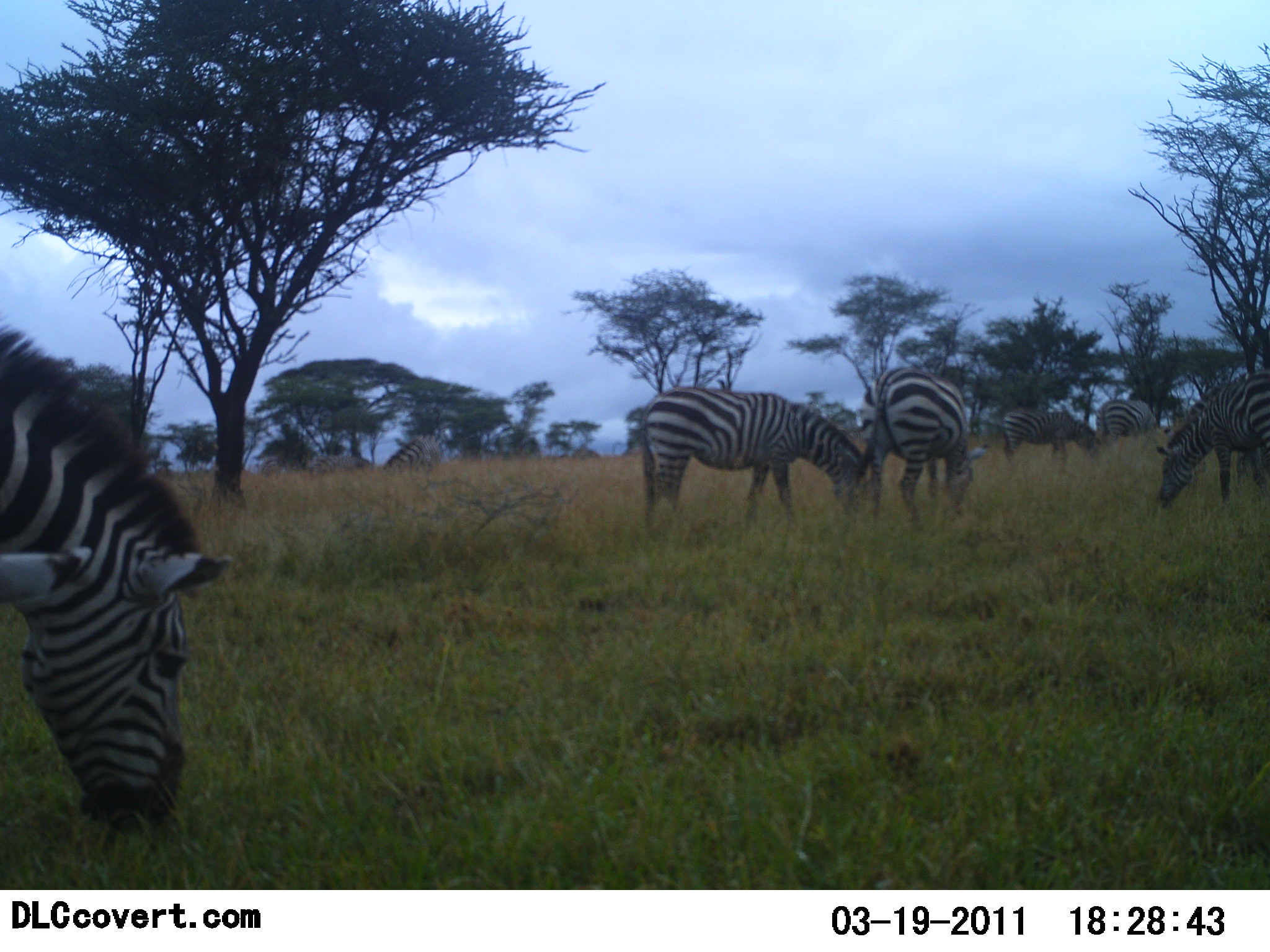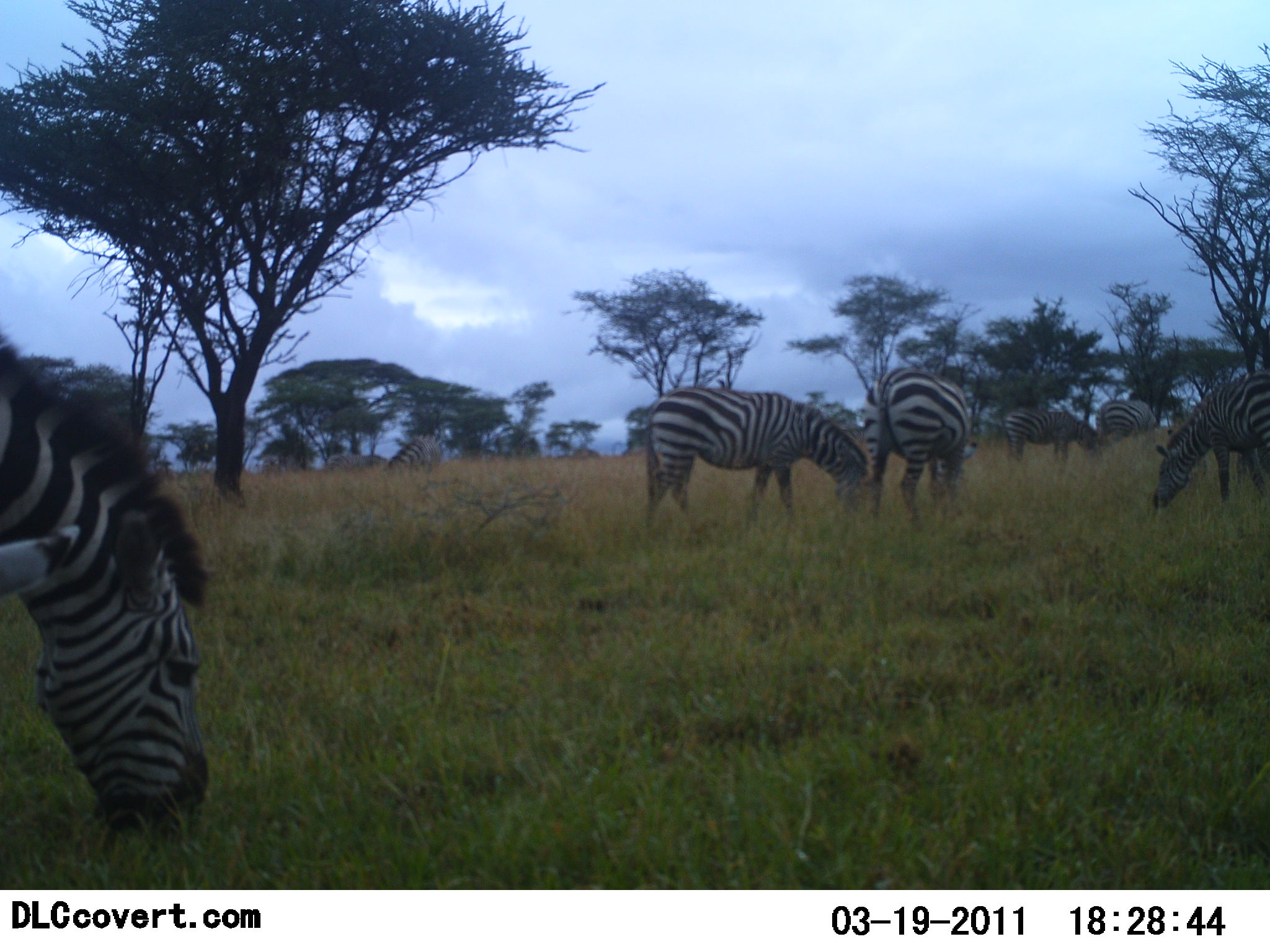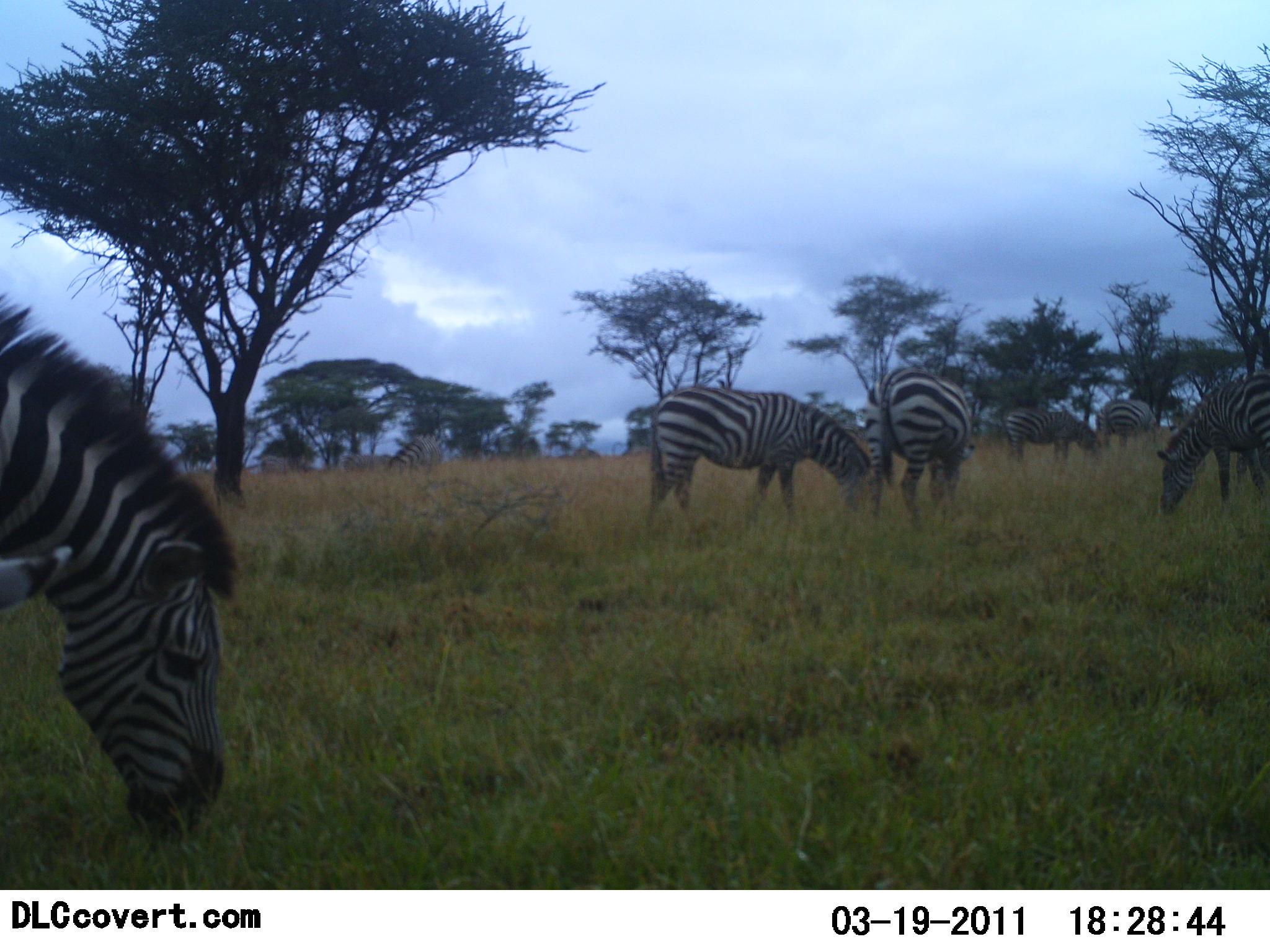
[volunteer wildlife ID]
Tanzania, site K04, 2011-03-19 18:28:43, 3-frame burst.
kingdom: Animalia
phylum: Chordata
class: Mammalia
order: Perissodactyla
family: Equidae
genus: Equus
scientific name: Equus quagga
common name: plains zebra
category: zebra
Zebra (plains zebra) (Equus quagga), count 9. Behavior (volunteer vote fractions): standing 38%, resting 0%, moving 31%, interacting 8%. Young present (vote fraction): 0%. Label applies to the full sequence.